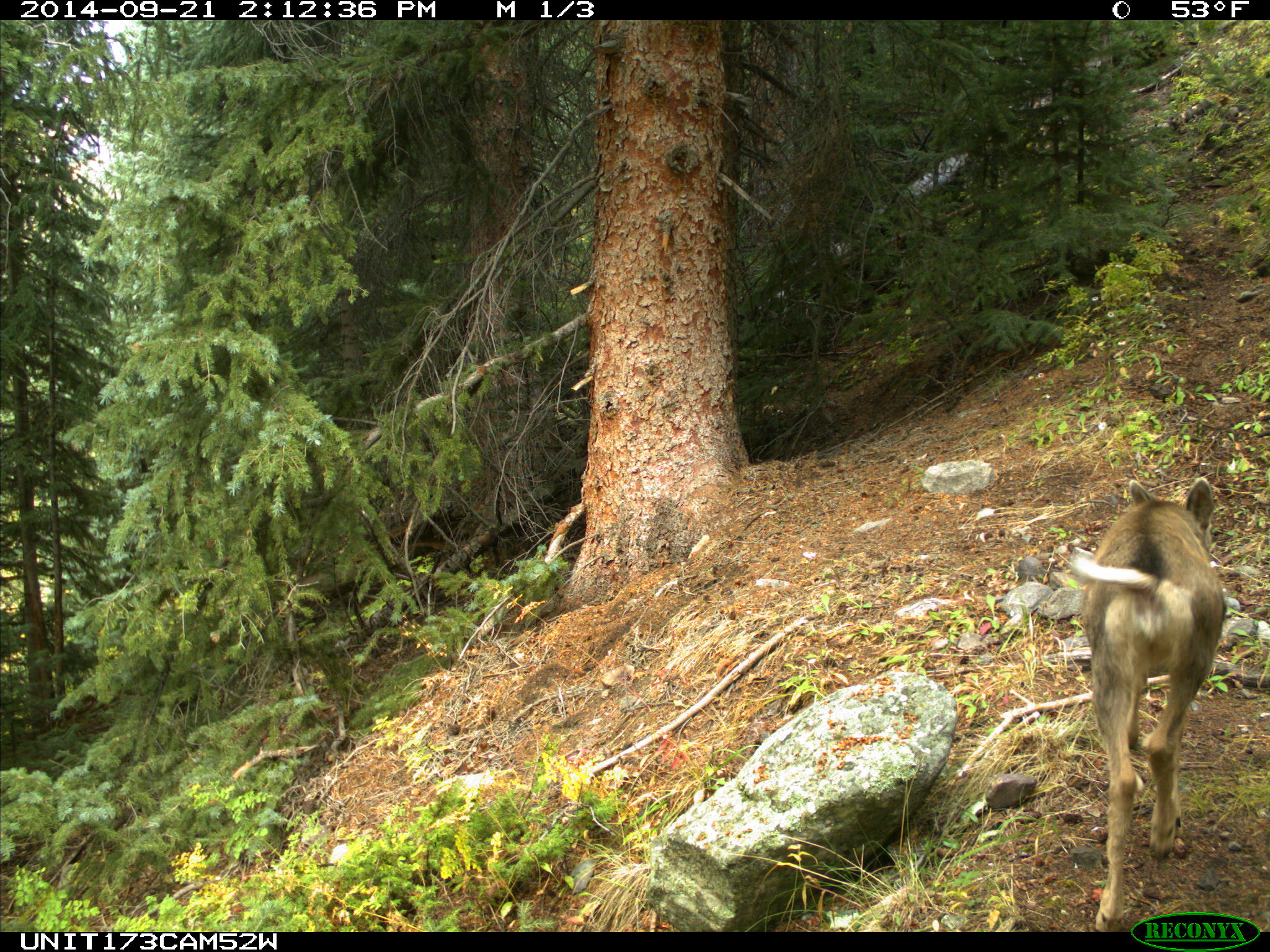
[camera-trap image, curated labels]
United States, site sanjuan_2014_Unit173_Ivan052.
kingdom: Animalia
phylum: Chordata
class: Mammalia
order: Artiodactyla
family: Cervidae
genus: Odocoileus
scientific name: Odocoileus hemionus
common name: mule deer